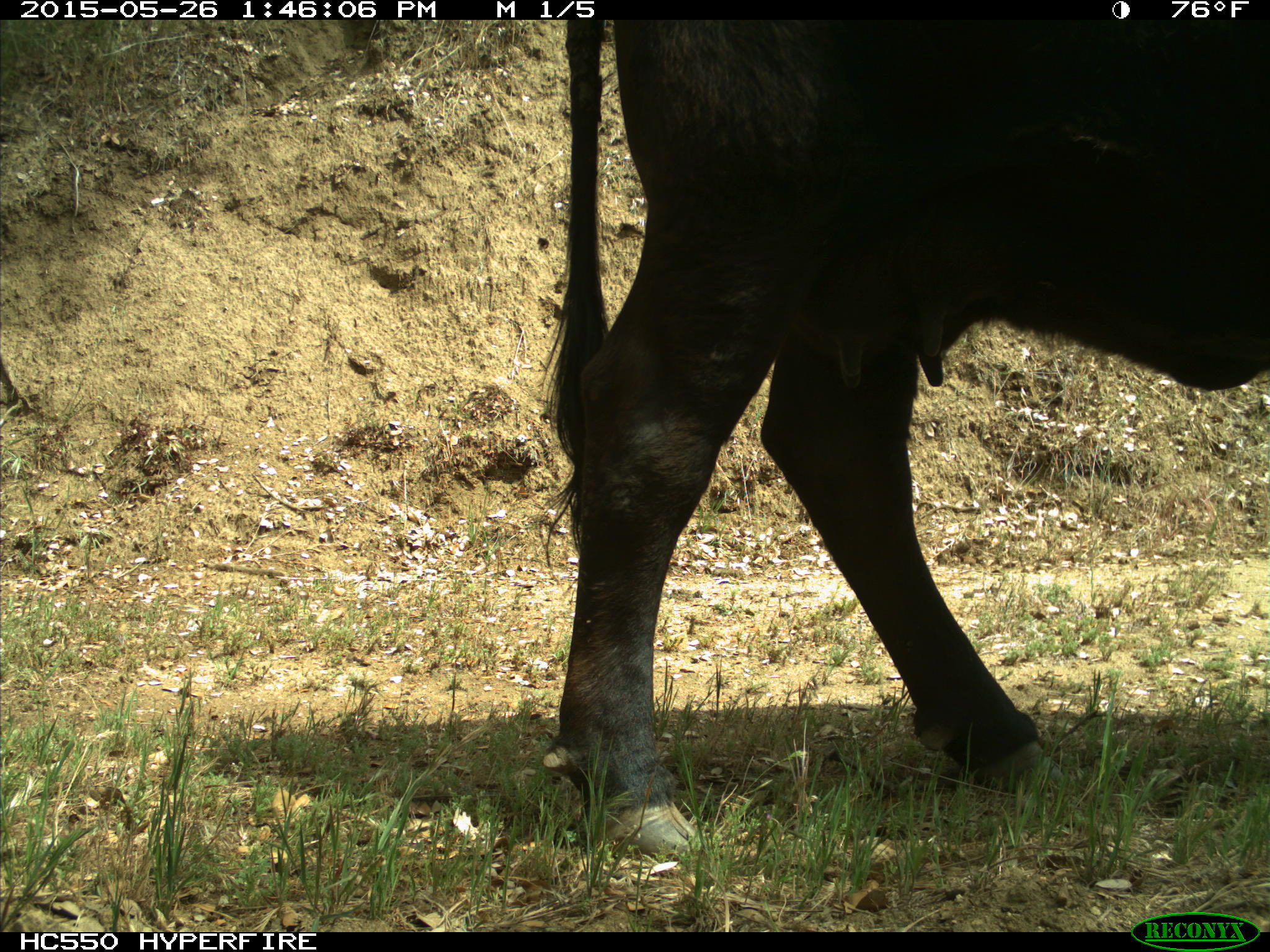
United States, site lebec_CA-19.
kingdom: Animalia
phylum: Chordata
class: Mammalia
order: Artiodactyla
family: Bovidae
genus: Bos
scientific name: Bos taurus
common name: domestic cow